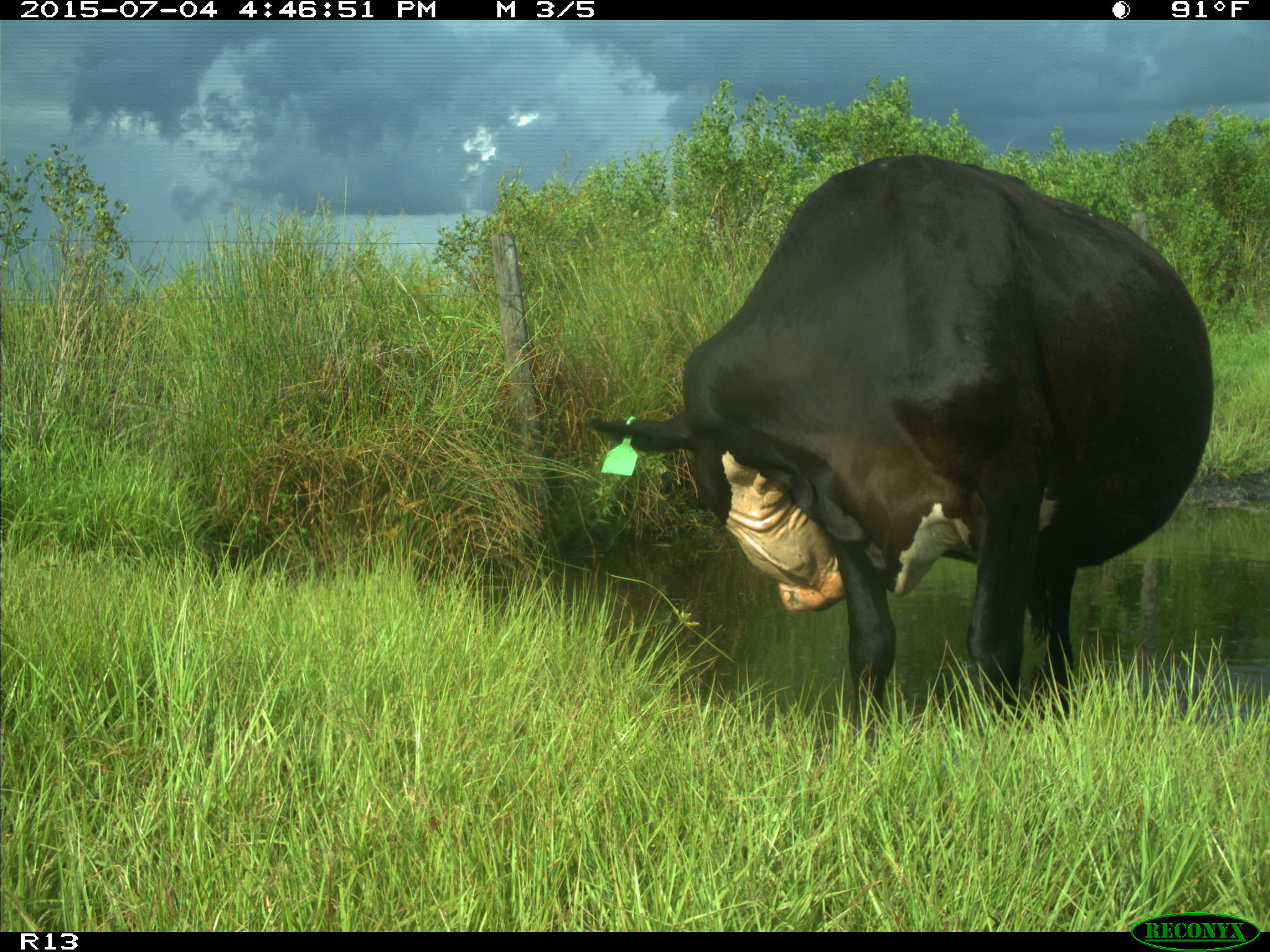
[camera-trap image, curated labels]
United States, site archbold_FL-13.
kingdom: Animalia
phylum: Chordata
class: Mammalia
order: Artiodactyla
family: Bovidae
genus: Bos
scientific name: Bos taurus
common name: domestic cow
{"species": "Bos taurus (domestic cow)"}